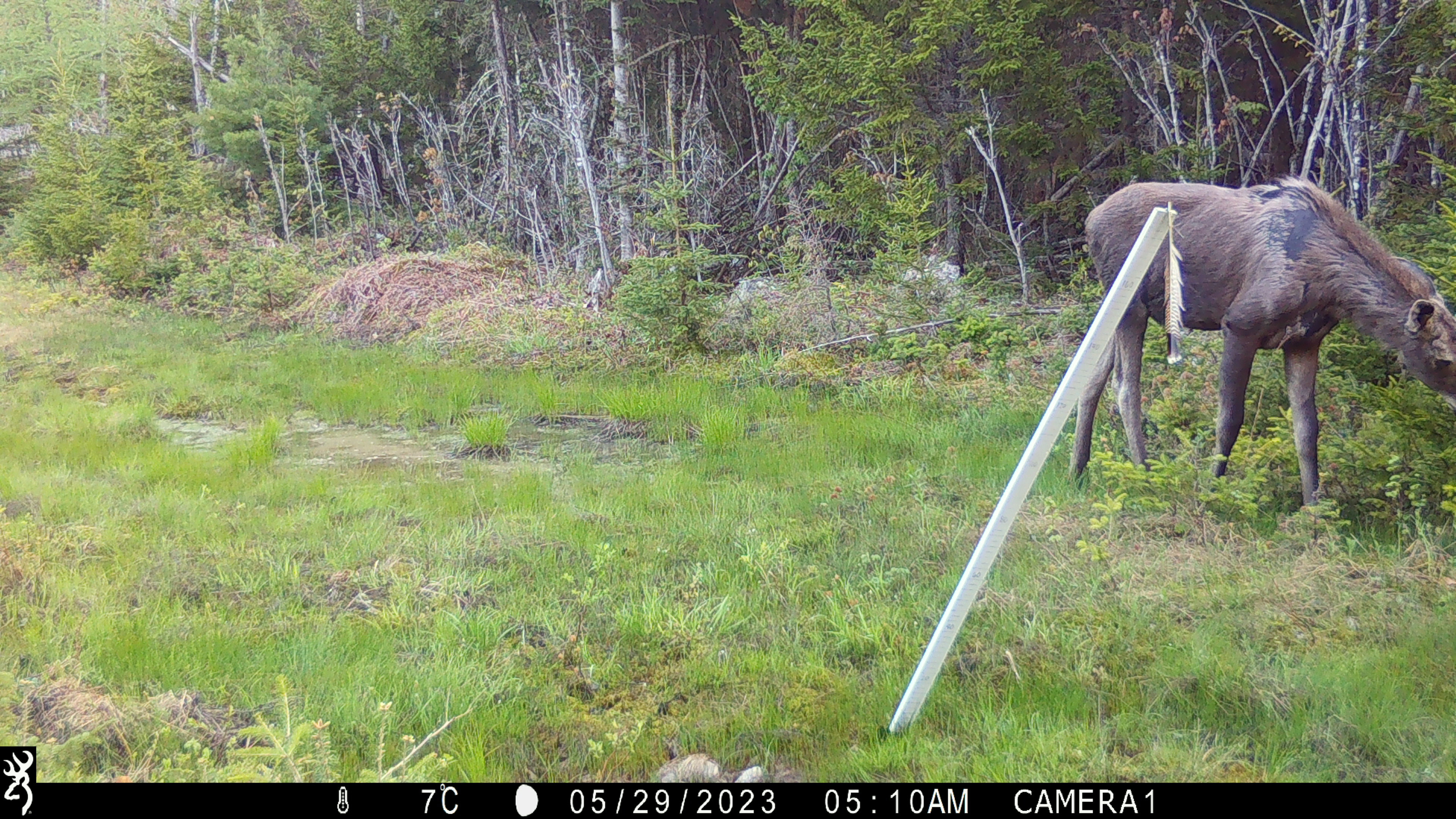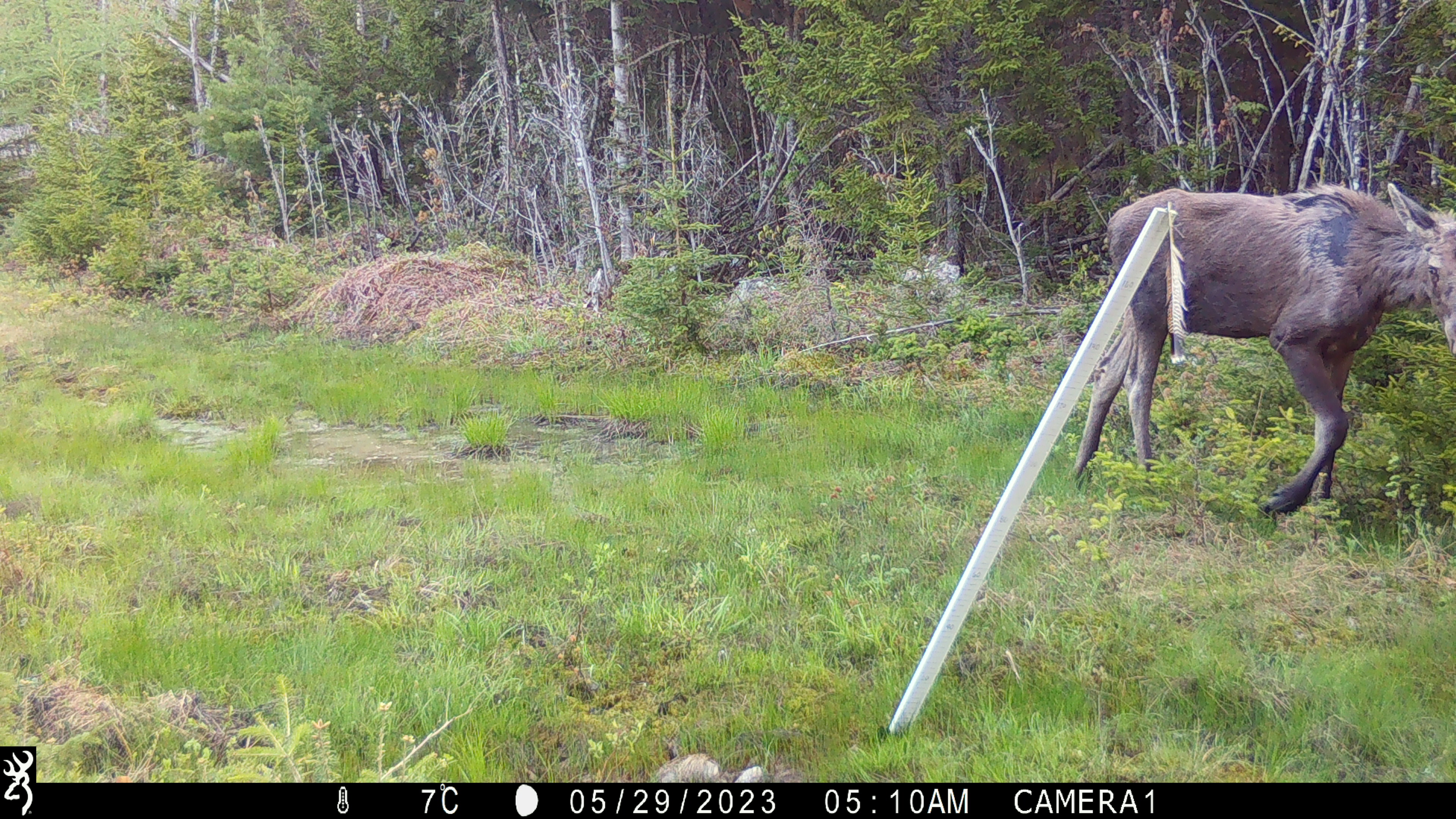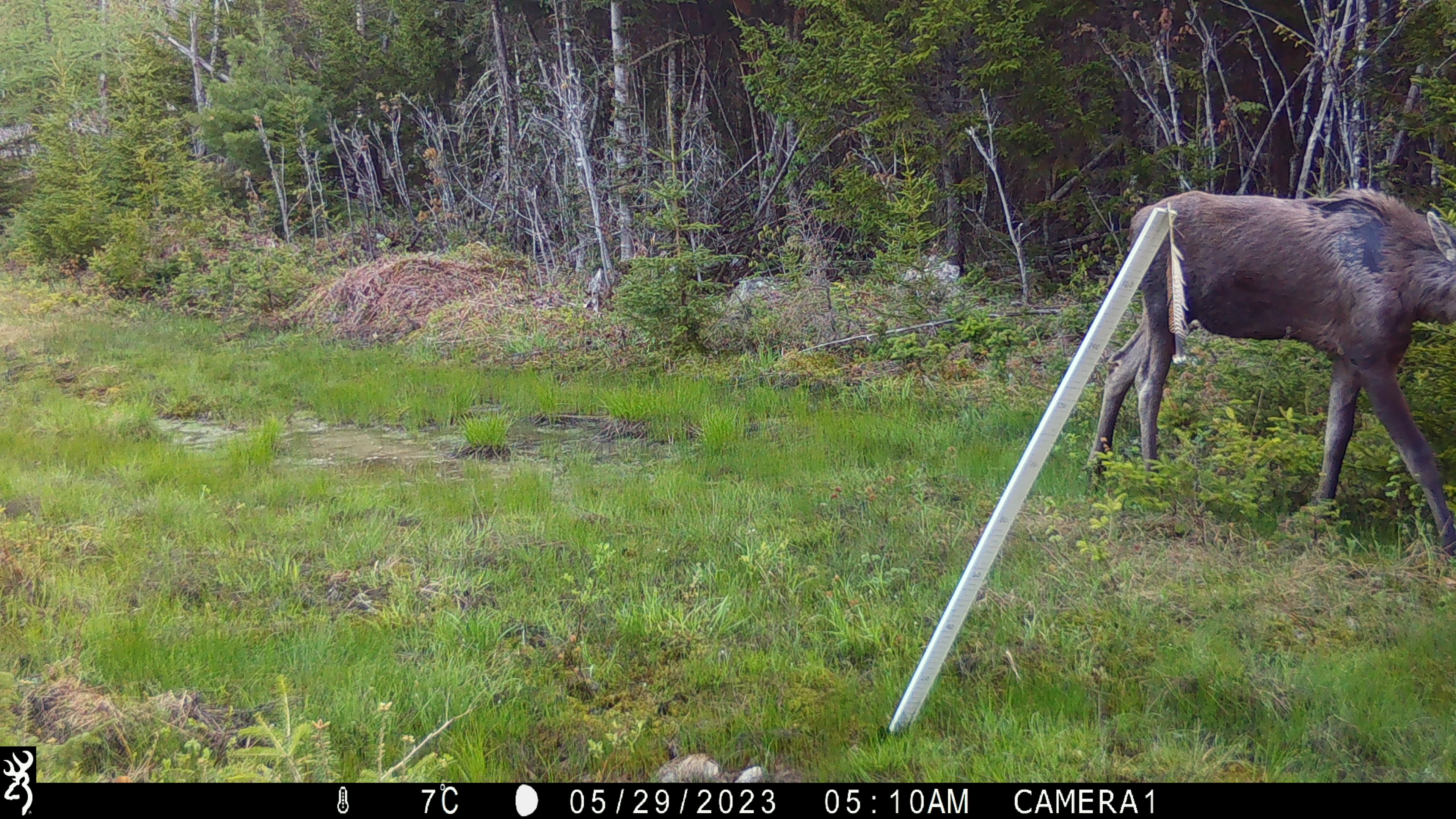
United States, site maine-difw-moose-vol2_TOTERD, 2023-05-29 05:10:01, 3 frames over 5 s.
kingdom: Animalia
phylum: Chordata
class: Mammalia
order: Artiodactyla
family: Cervidae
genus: Alces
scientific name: Alces alces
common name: moose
Moose (Alces alces).